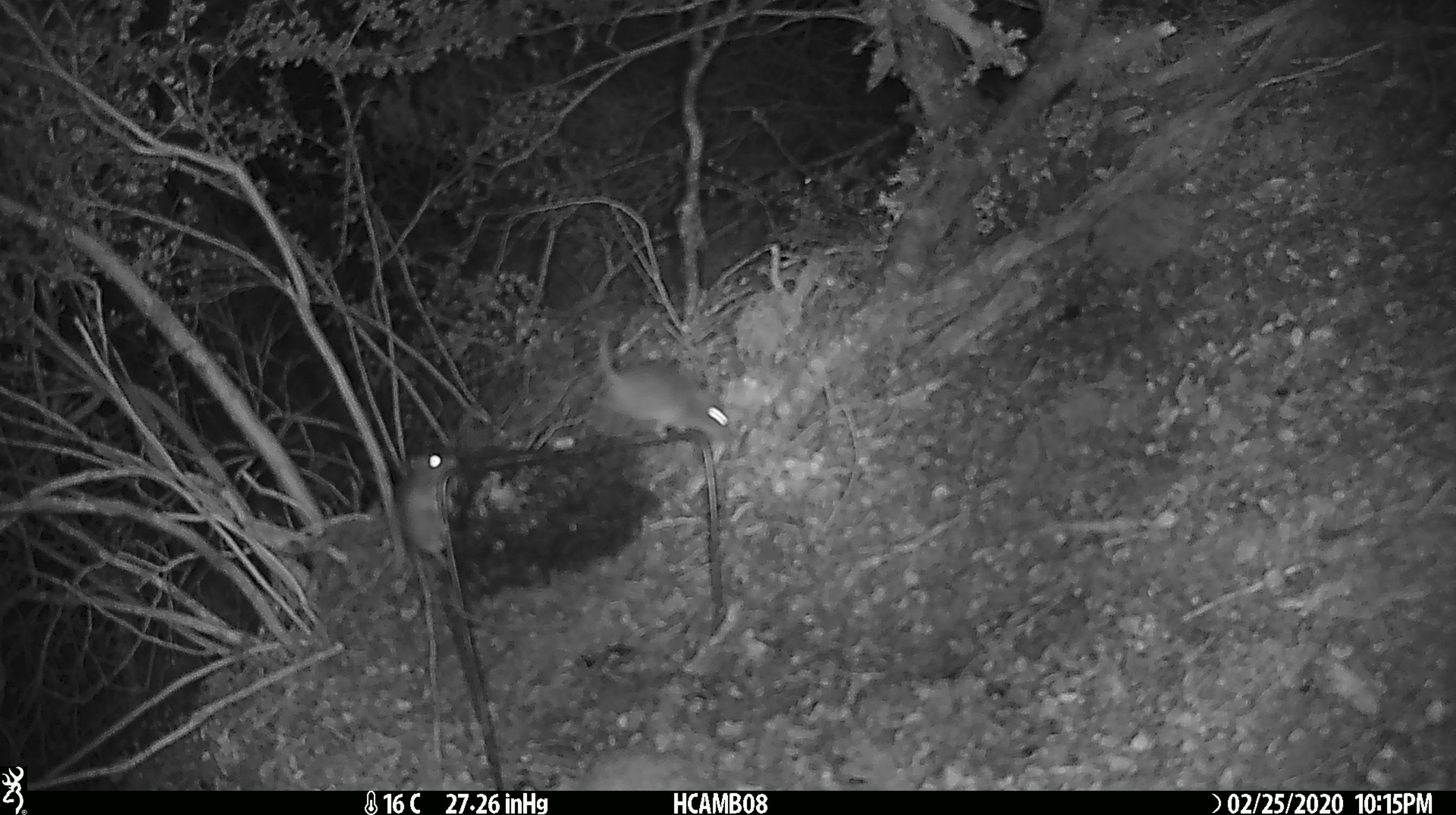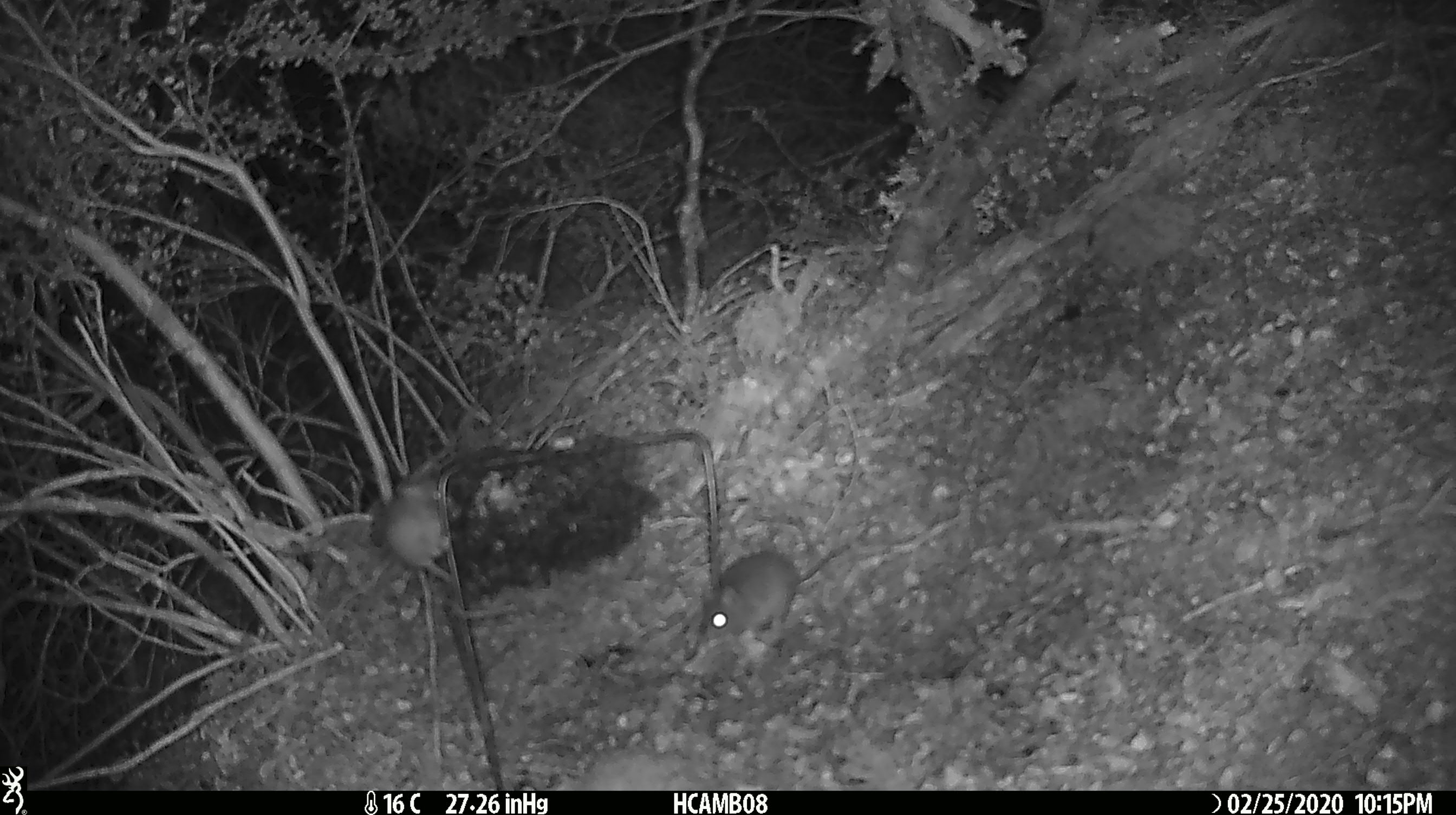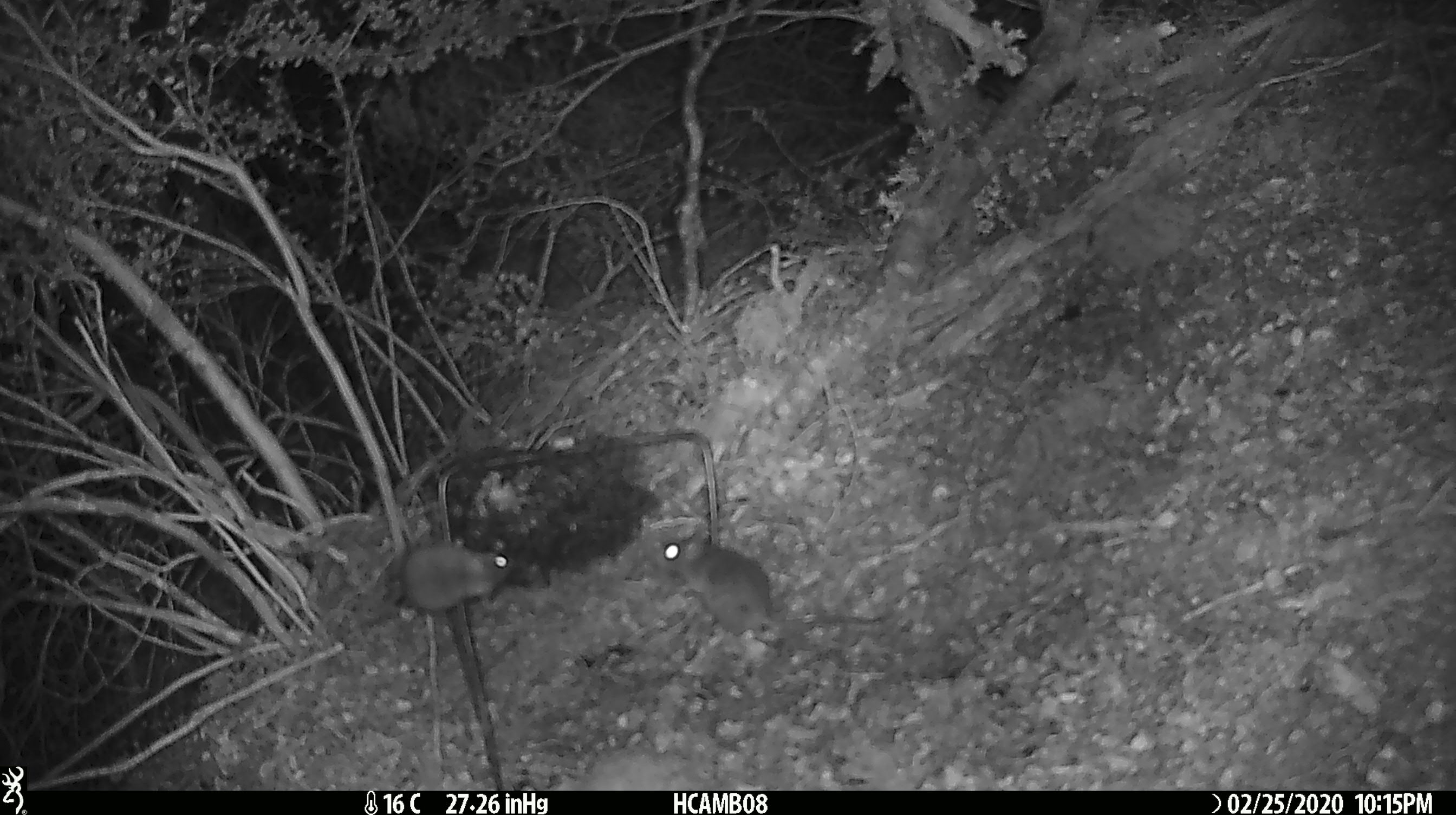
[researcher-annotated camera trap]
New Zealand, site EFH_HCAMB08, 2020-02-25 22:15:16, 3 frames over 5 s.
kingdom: Animalia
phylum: Chordata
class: Mammalia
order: Rodentia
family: Muridae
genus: Mus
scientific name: Mus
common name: mouse